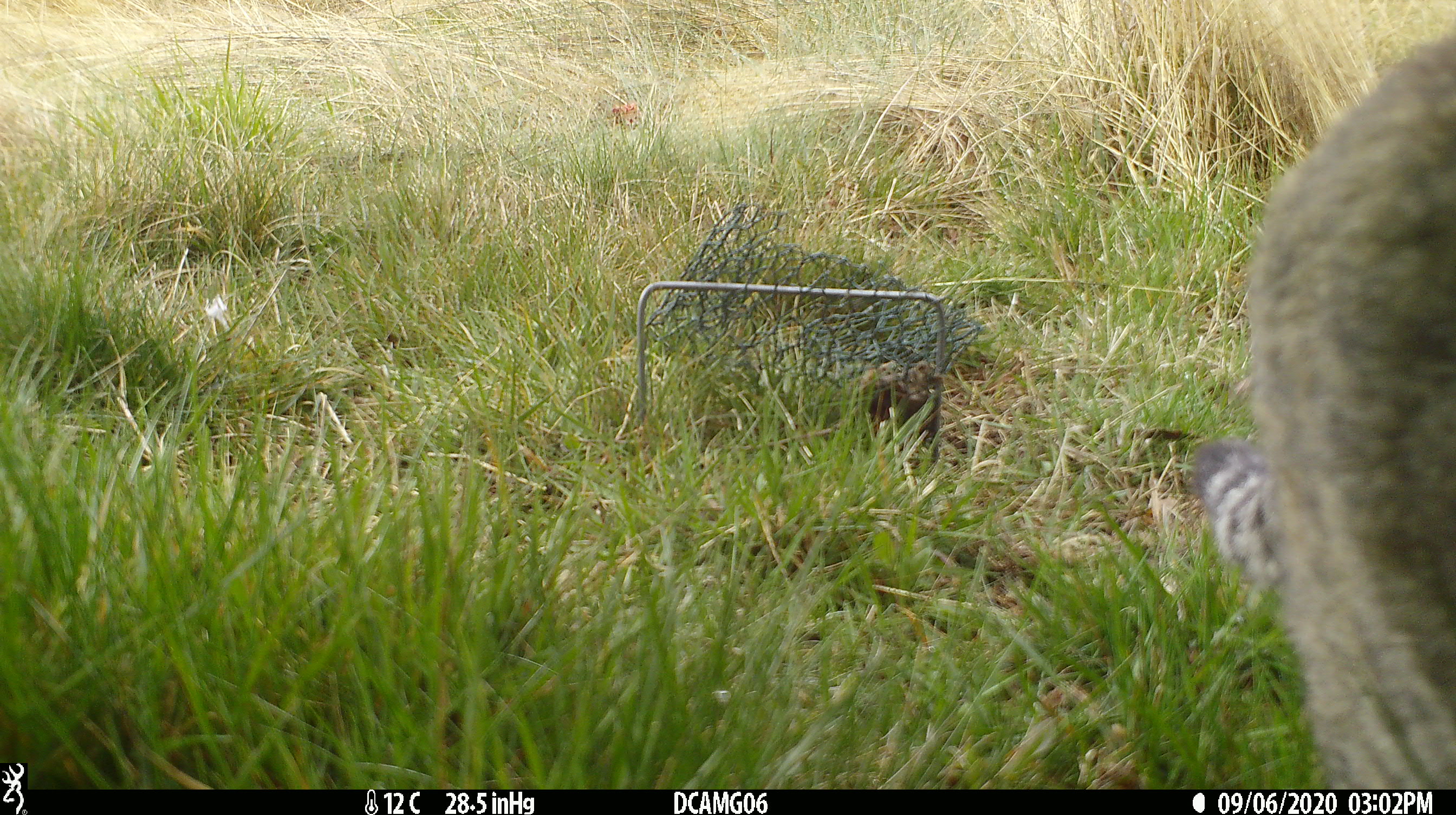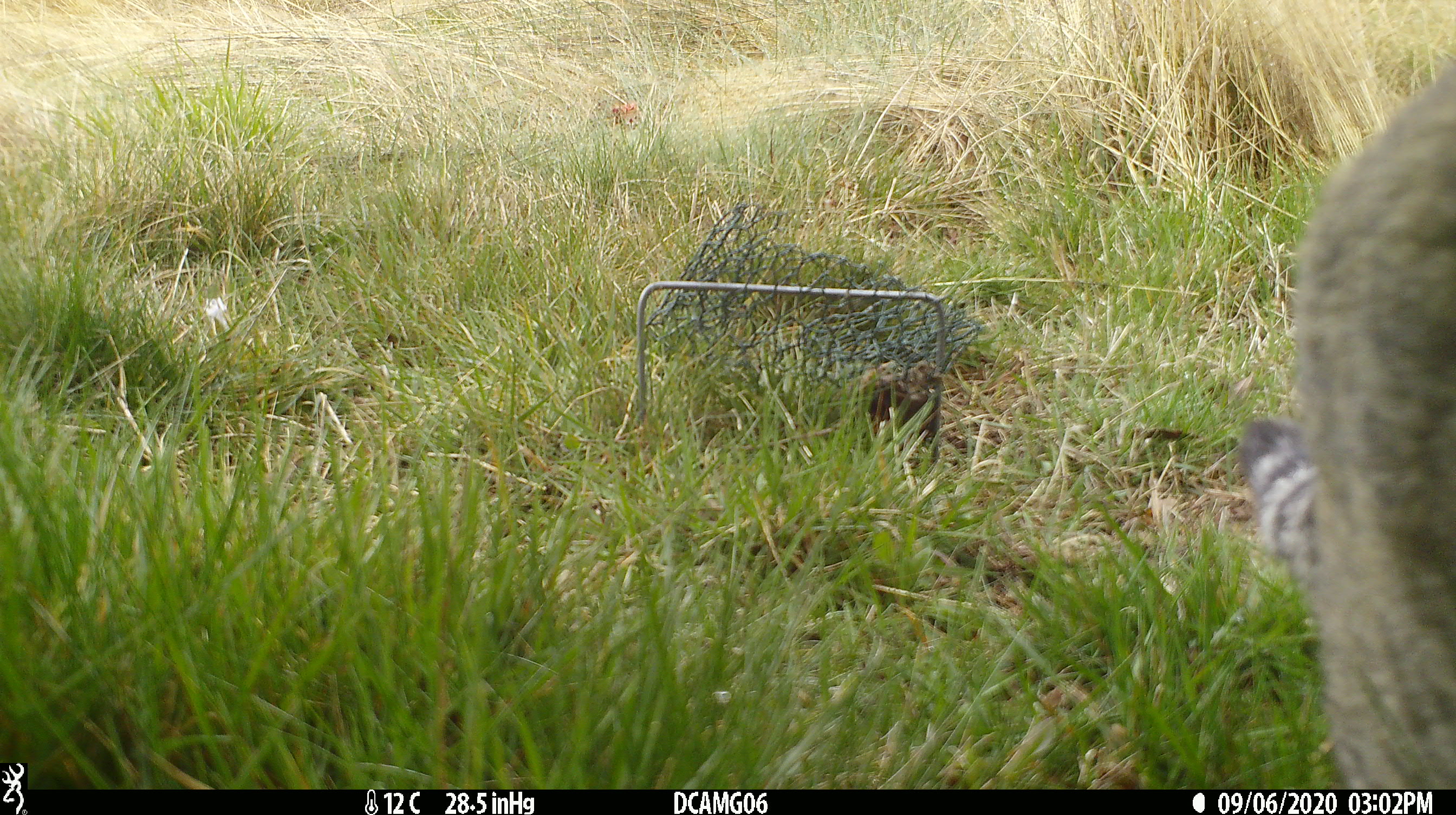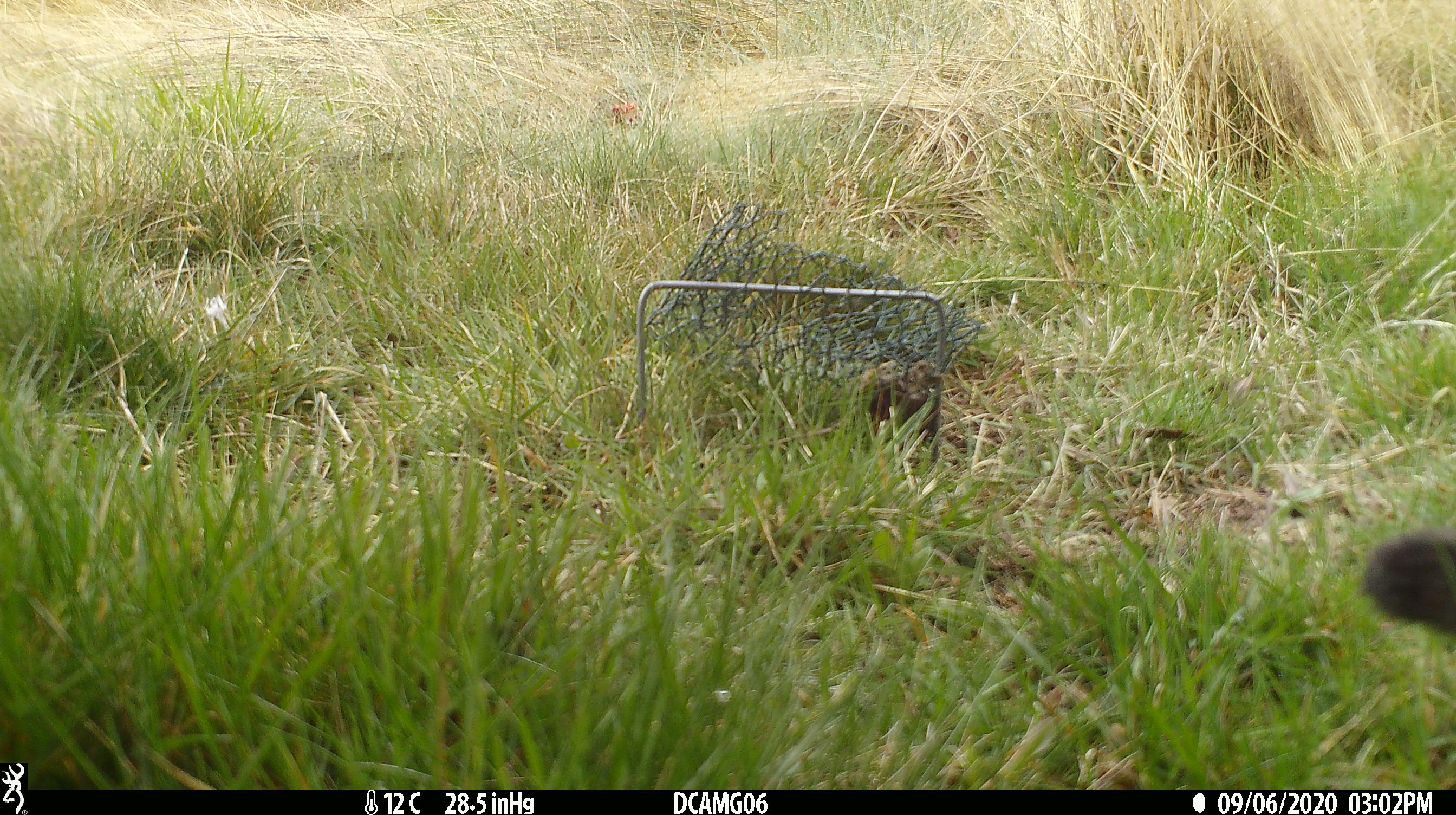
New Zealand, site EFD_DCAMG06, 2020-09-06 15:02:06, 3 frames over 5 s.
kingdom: Animalia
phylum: Chordata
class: Mammalia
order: Carnivora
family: Felidae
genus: Felis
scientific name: Felis catus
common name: domestic cat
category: cat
Cat (domestic cat) (Felis catus).